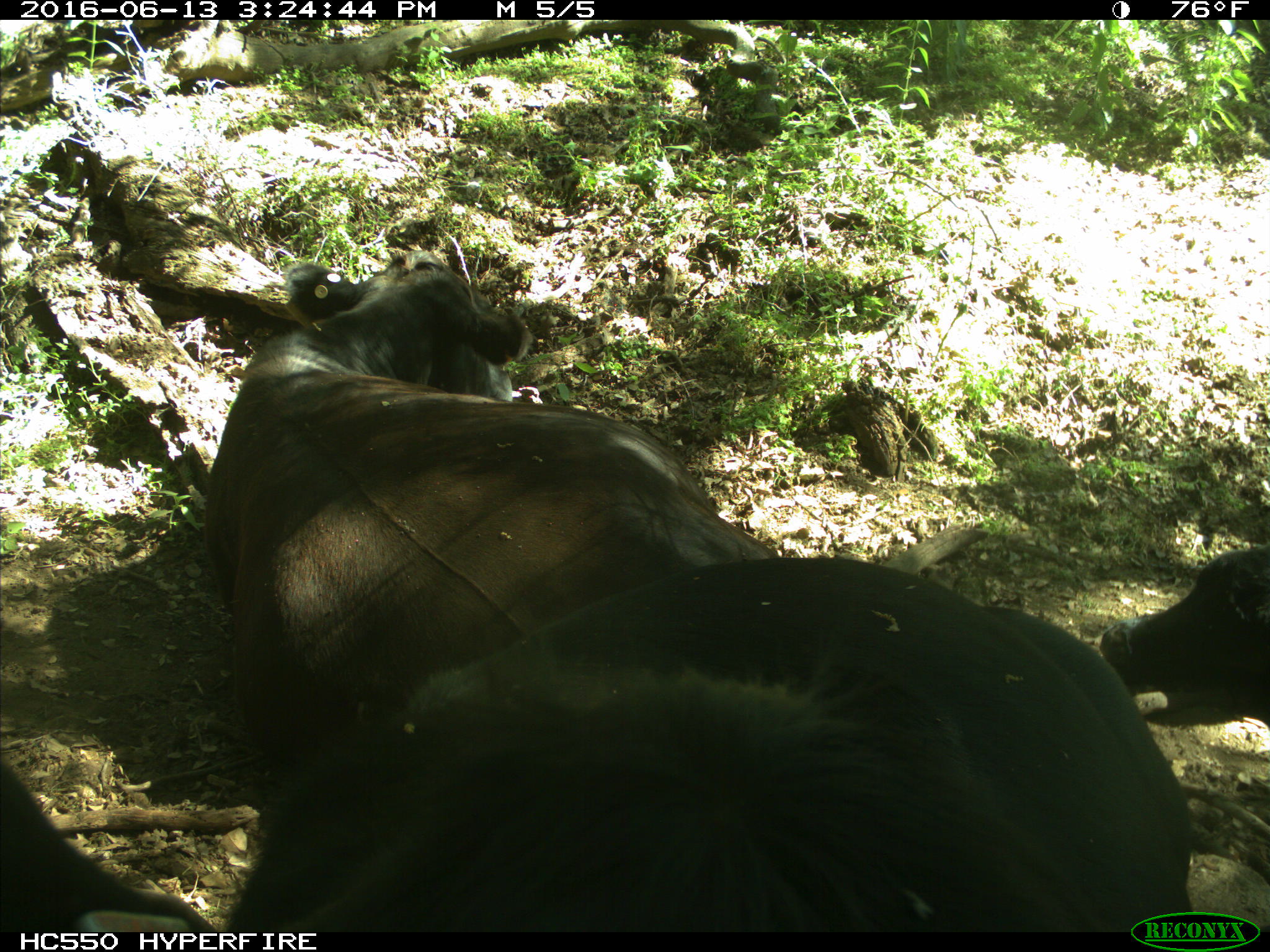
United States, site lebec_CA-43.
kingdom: Animalia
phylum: Chordata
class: Mammalia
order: Artiodactyla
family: Bovidae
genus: Bos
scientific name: Bos taurus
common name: domestic cow